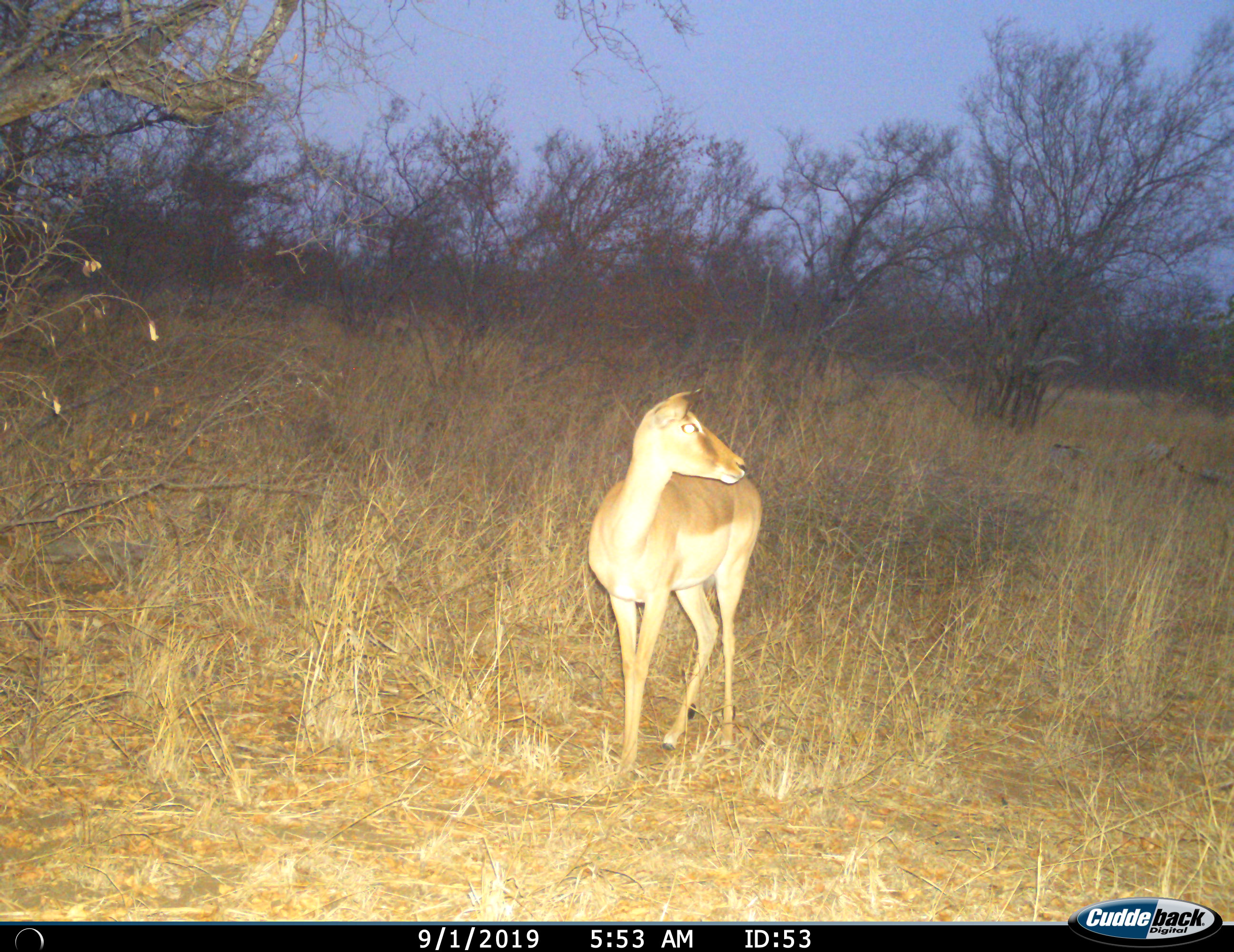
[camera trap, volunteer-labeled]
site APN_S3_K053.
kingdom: Animalia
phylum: Chordata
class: Mammalia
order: Artiodactyla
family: Bovidae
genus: Aepyceros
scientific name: Aepyceros melampus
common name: impala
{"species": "impala (Aepyceros melampus)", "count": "1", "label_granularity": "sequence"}